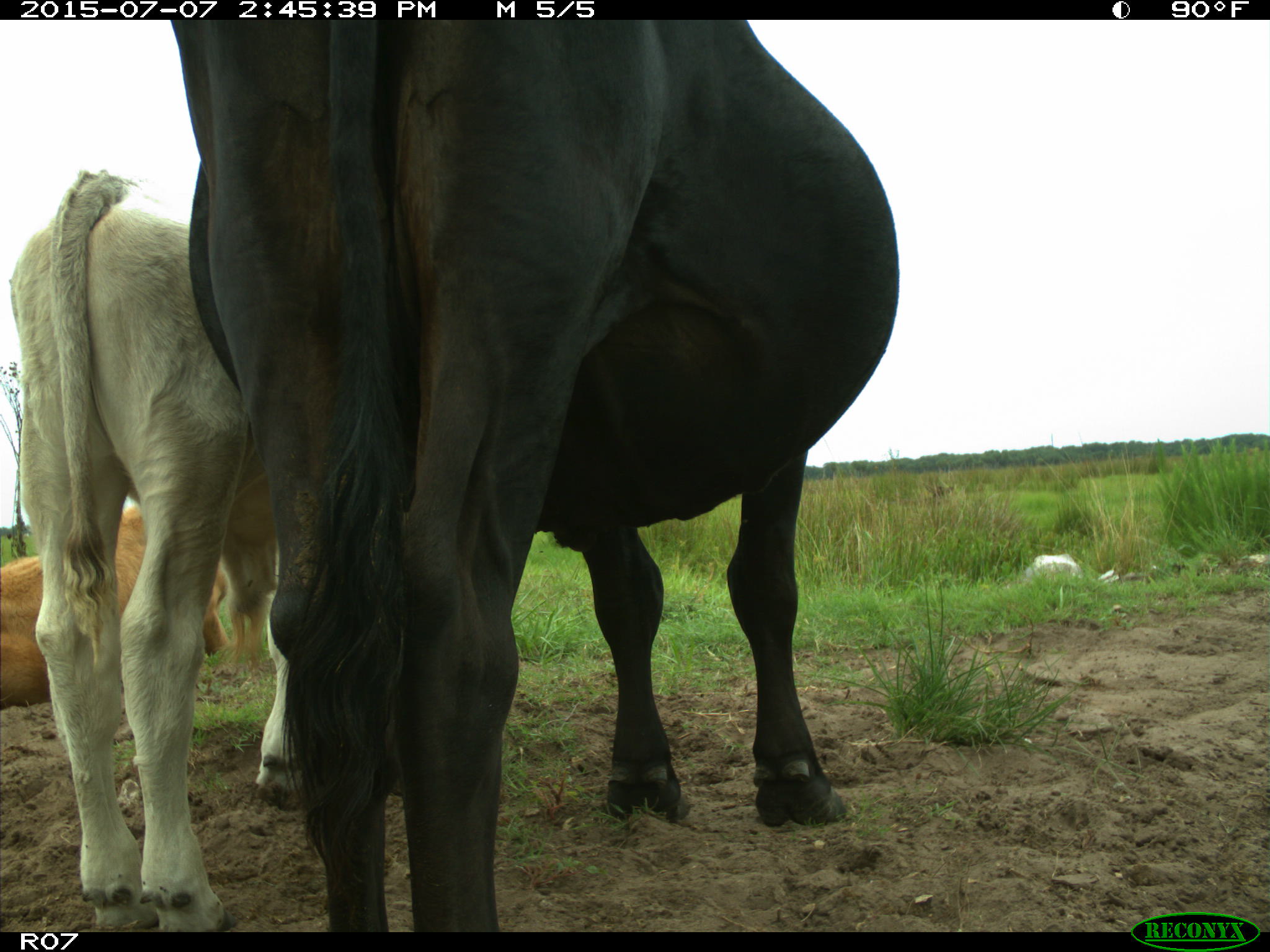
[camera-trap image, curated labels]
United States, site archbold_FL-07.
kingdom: Animalia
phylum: Chordata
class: Mammalia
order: Artiodactyla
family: Bovidae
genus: Bos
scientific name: Bos taurus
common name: domestic cow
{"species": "Bos taurus (domestic cow)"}